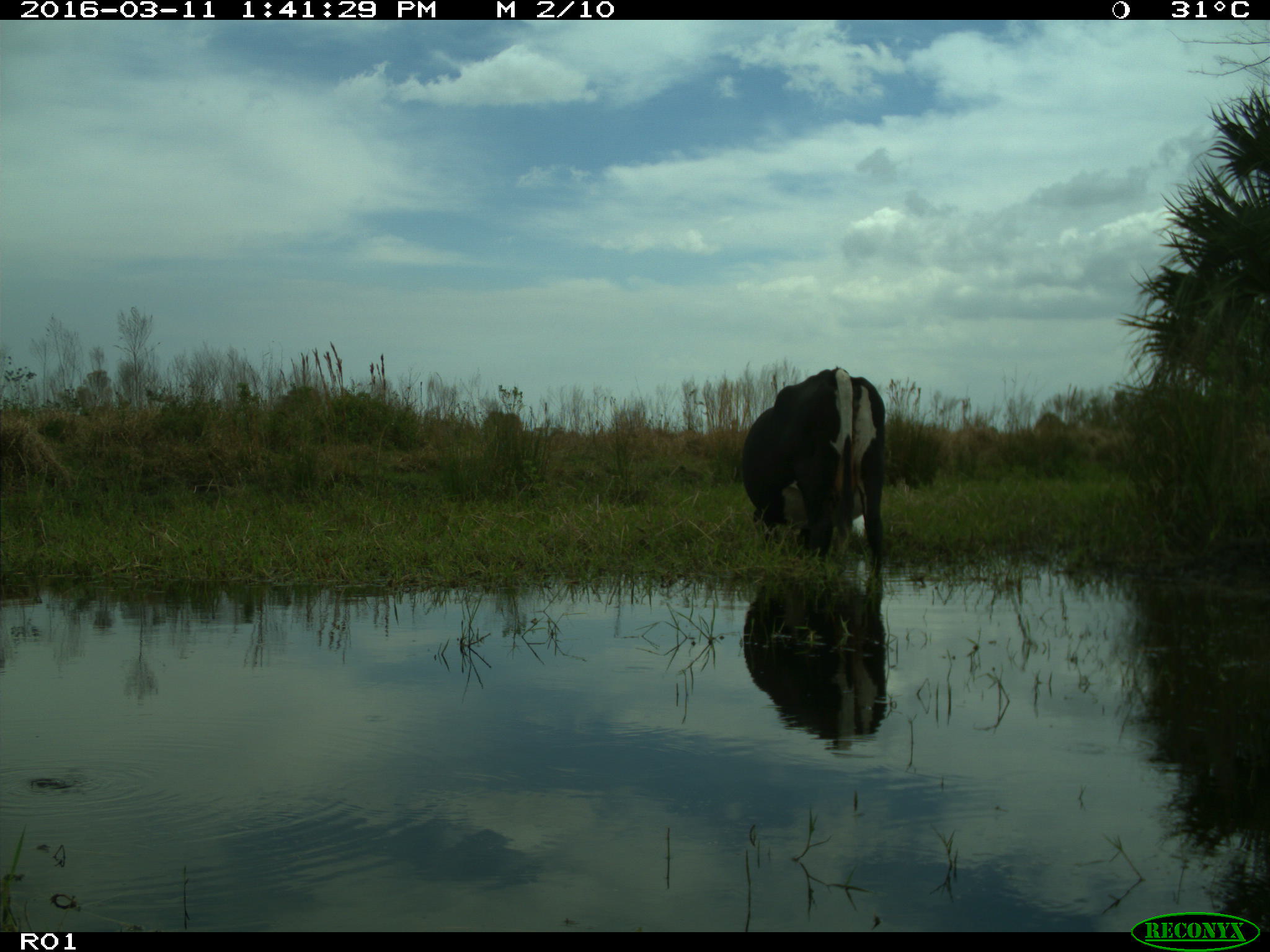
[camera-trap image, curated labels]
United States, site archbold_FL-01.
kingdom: Animalia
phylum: Chordata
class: Mammalia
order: Artiodactyla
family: Bovidae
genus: Bos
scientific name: Bos taurus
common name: domestic cow